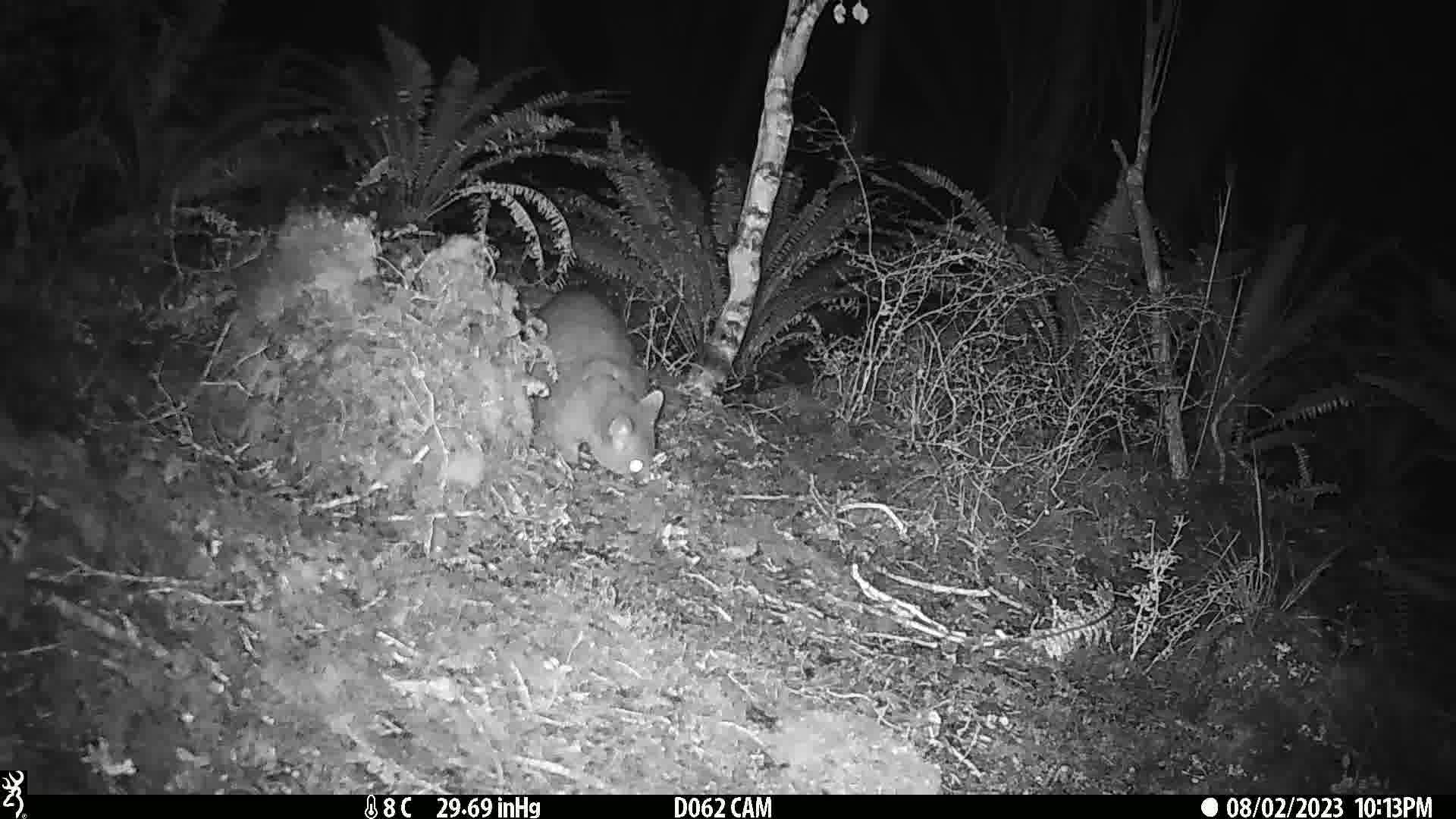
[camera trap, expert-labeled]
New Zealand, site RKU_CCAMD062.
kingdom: Animalia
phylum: Chordata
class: Mammalia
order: Diprotodontia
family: Phalangeridae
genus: Trichosurus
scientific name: Trichosurus vulpecula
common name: common brushtail possum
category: possum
Possum (common brushtail possum) (Trichosurus vulpecula).